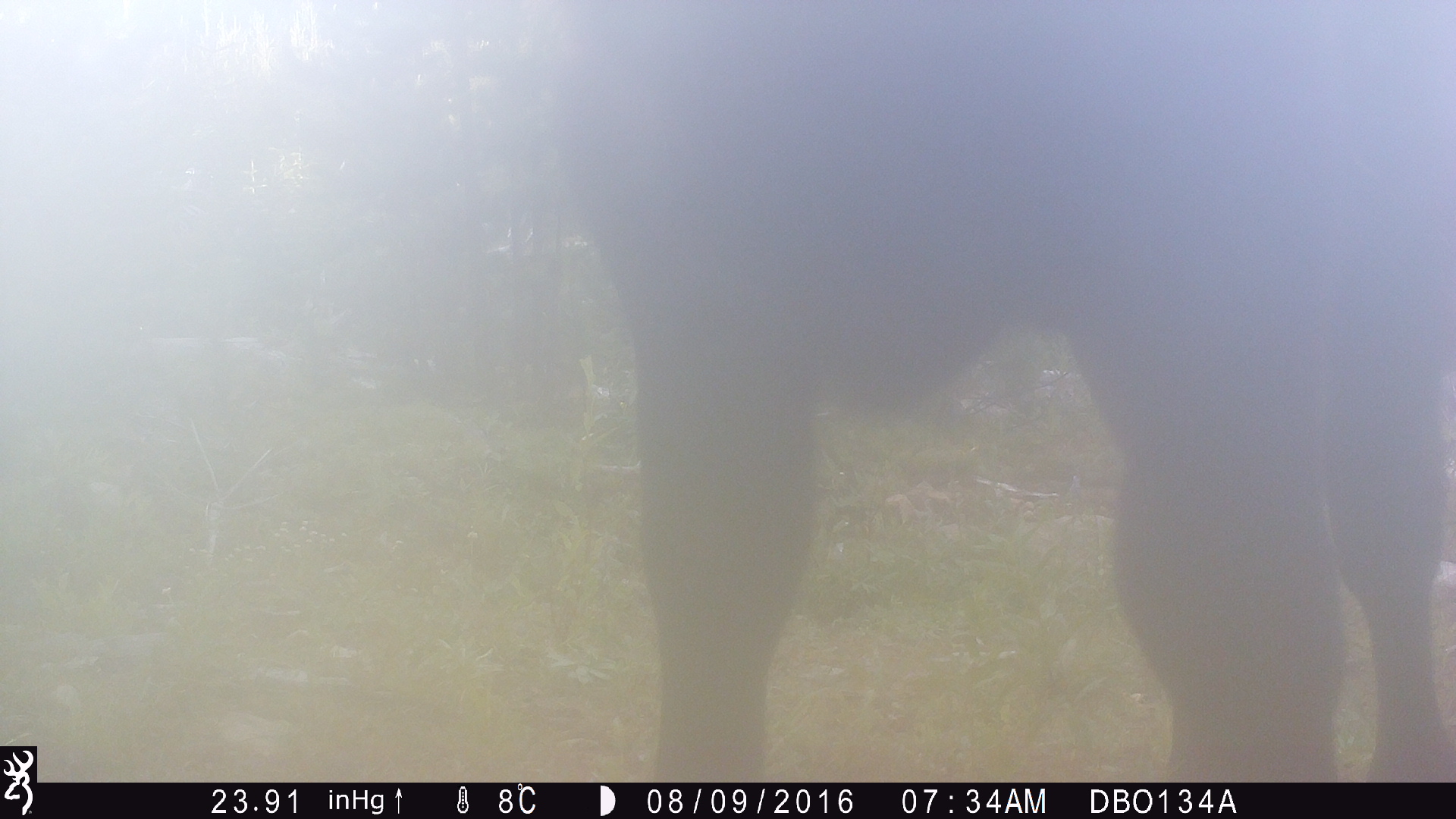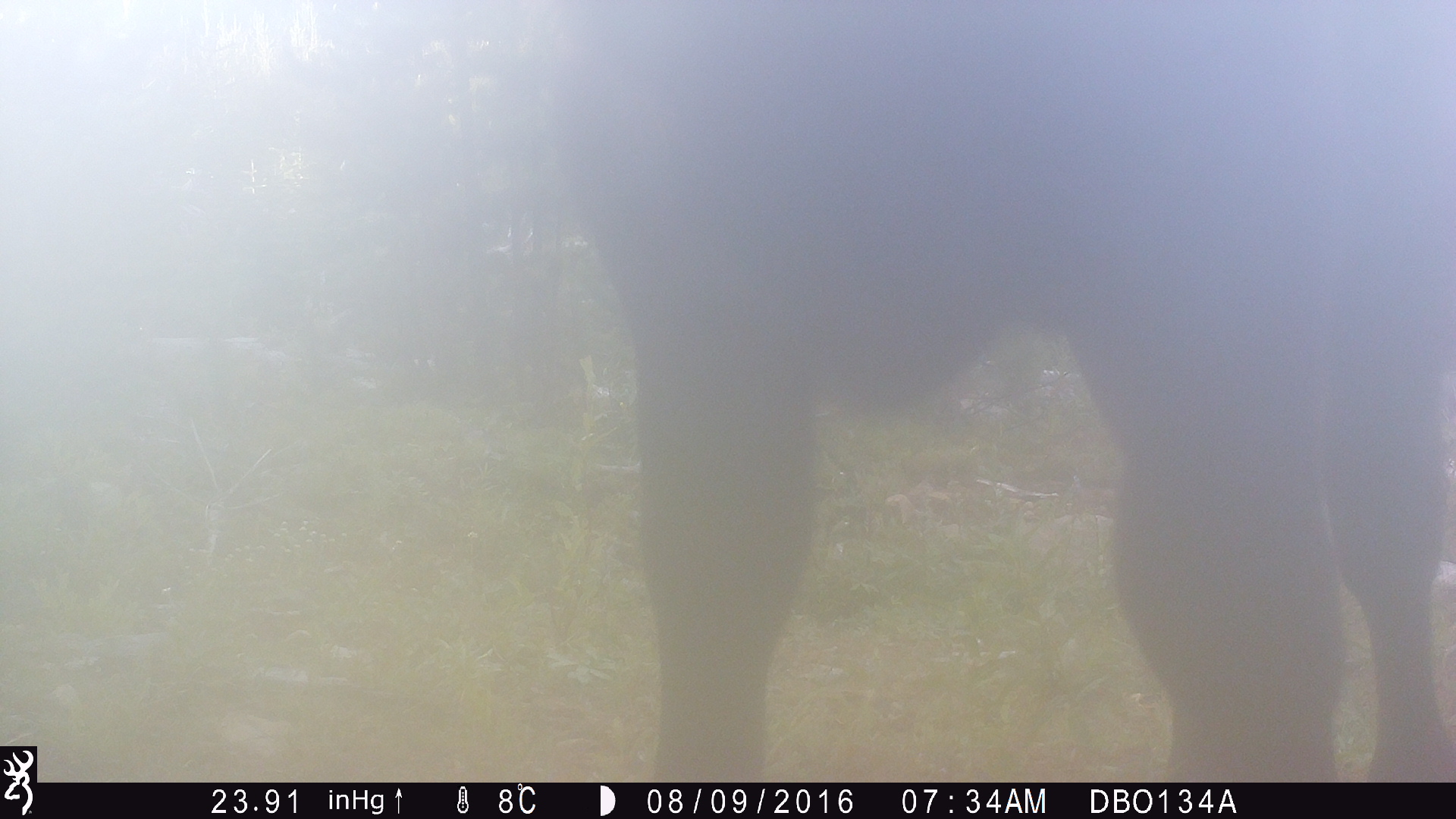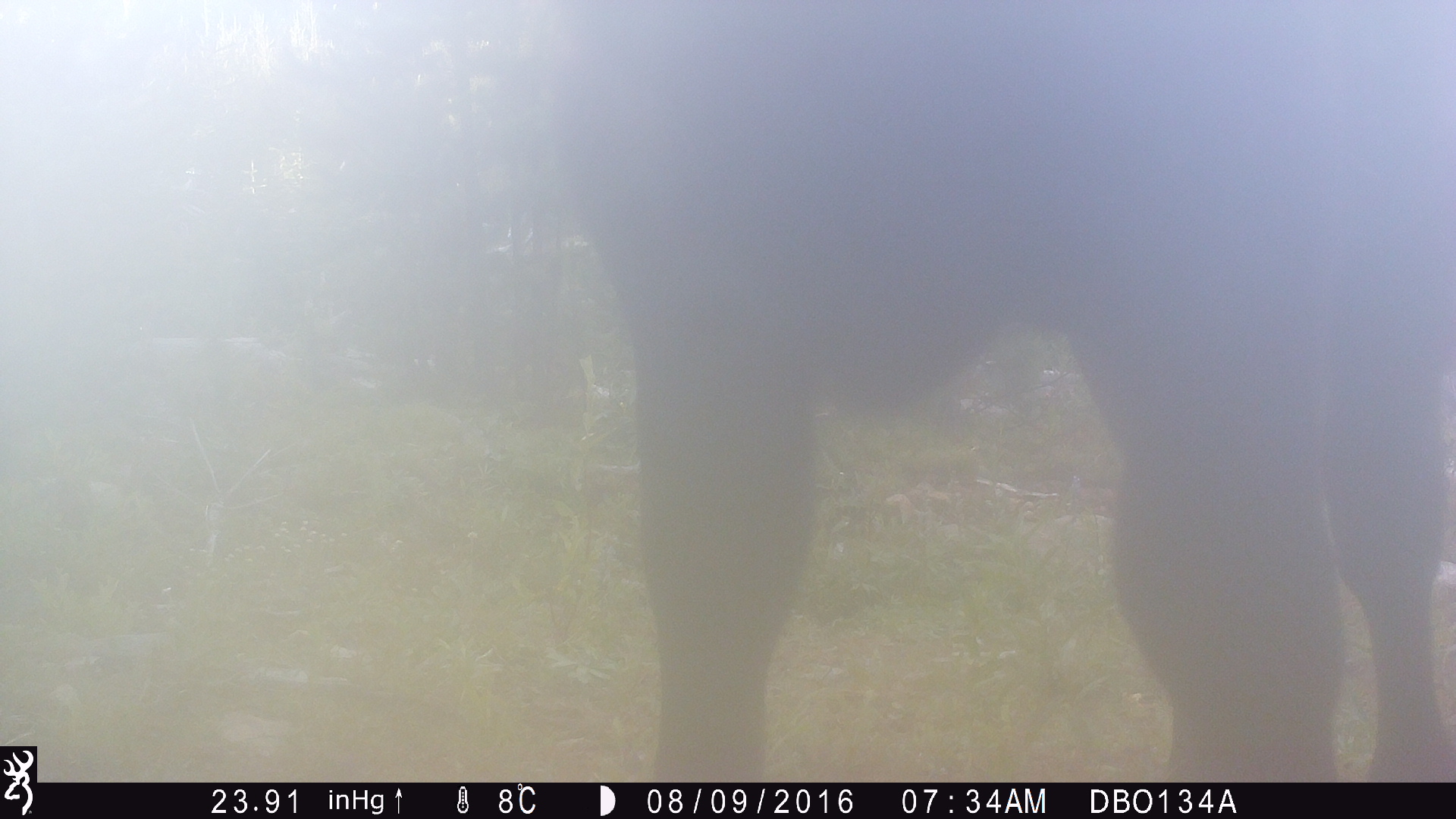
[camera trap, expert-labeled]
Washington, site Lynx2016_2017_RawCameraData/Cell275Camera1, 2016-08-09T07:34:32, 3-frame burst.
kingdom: Animalia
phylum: Chordata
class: Mammalia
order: Artiodactyla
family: Bovidae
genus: Bos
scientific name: Bos taurus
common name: domestic cattle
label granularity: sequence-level